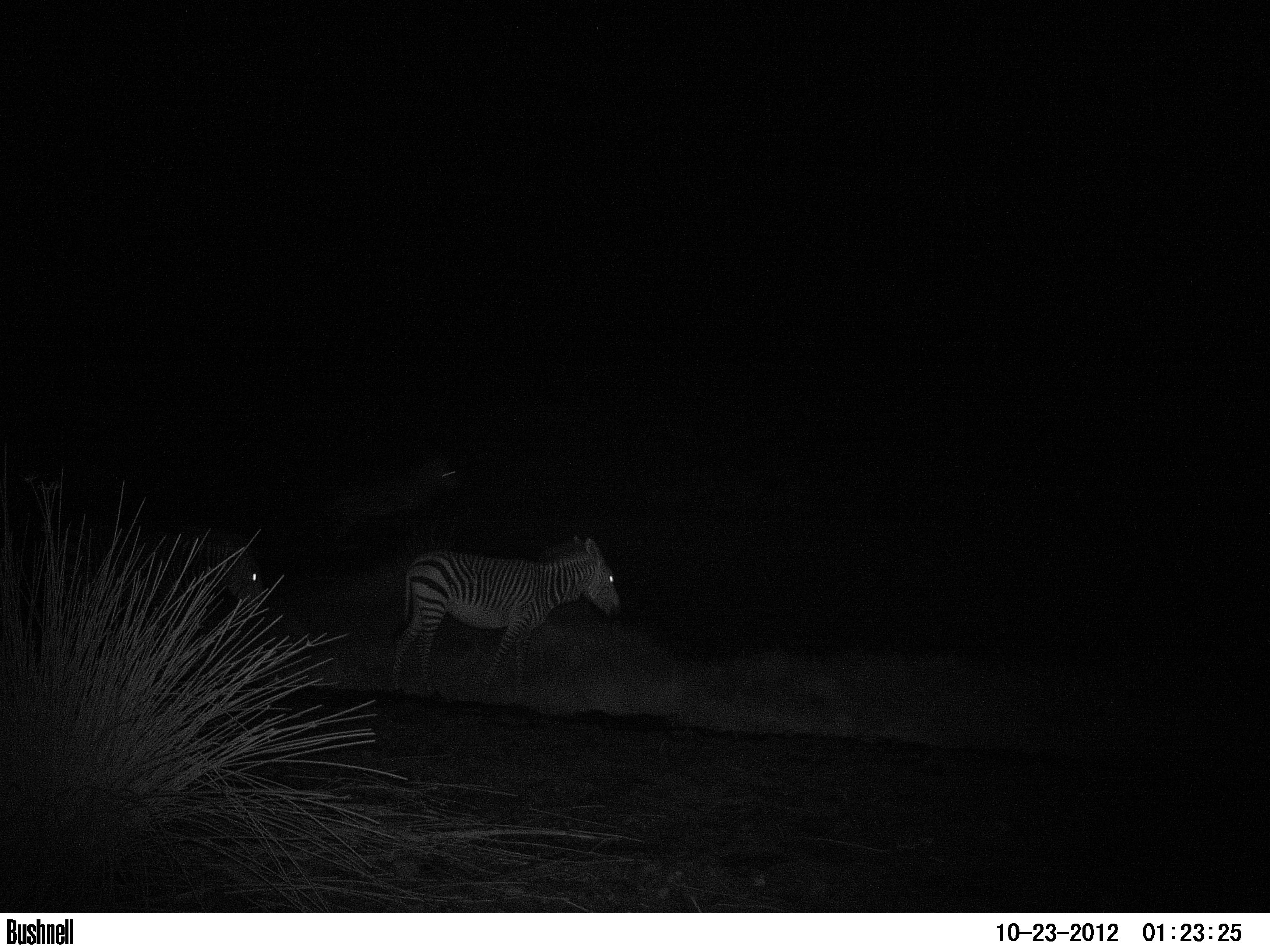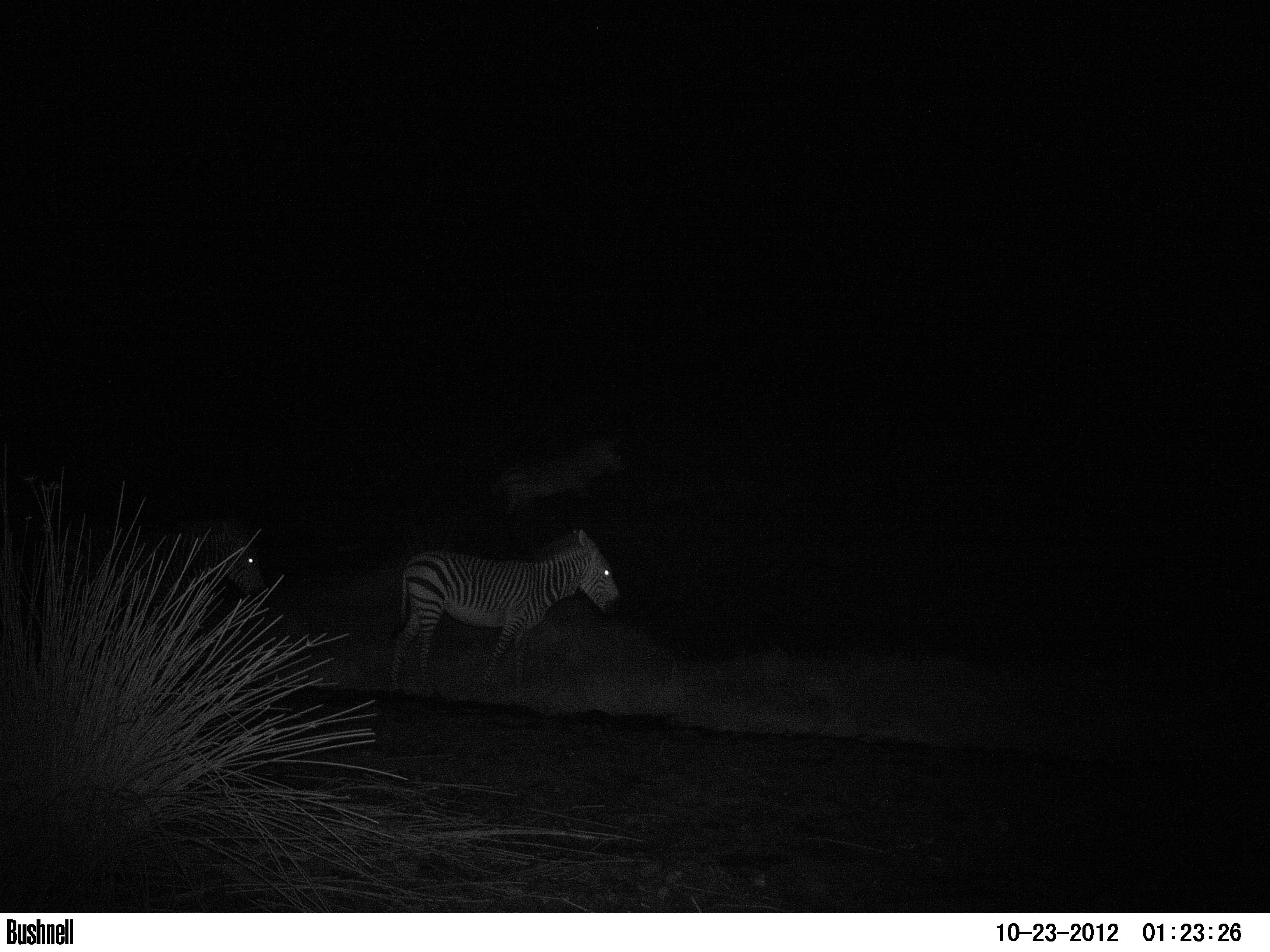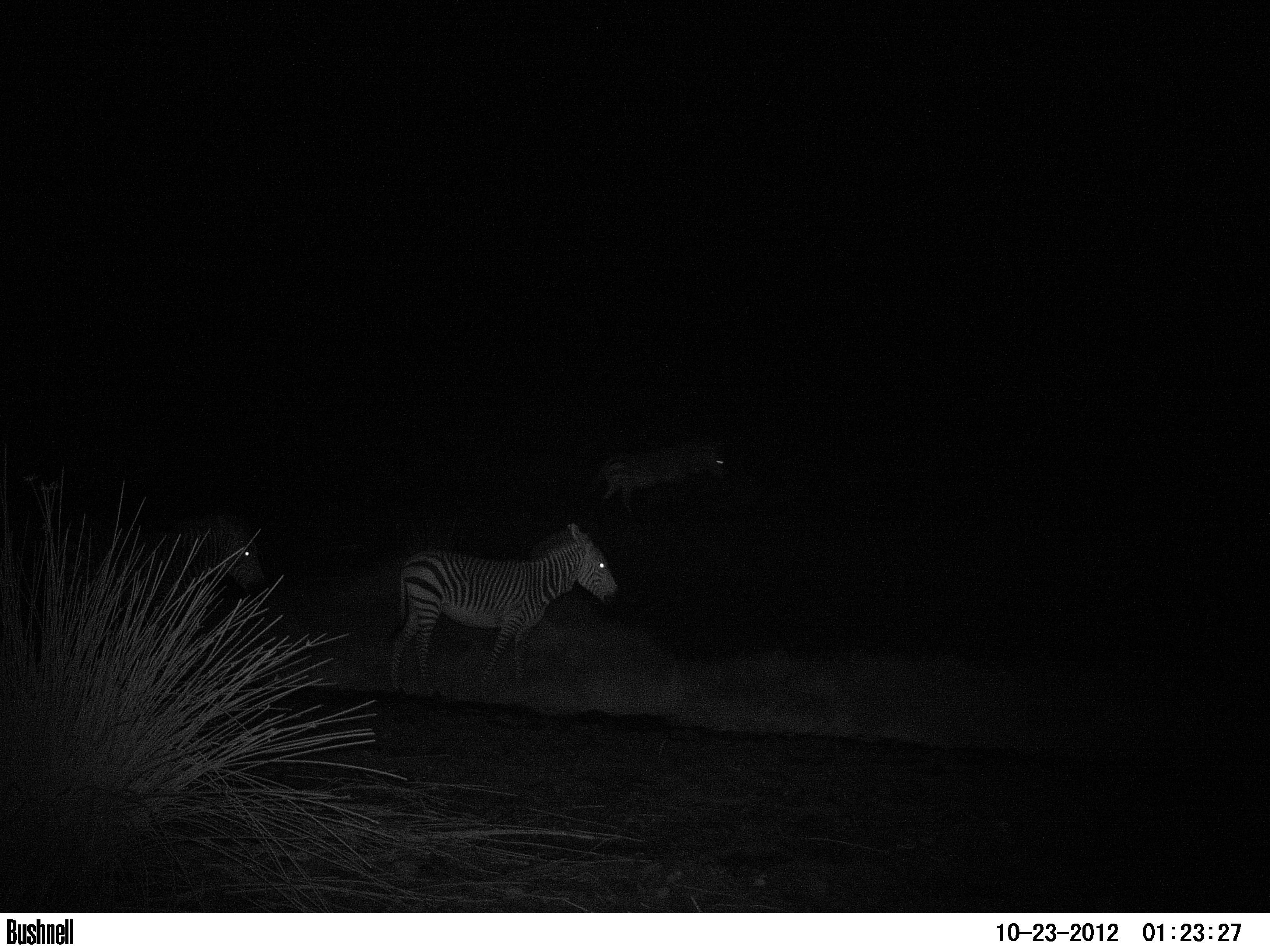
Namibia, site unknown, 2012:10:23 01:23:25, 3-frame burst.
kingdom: Animalia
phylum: Chordata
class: Mammalia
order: Perissodactyla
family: Equidae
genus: Equus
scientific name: Equus zebra hartmannae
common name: hartmann's mountain zebra